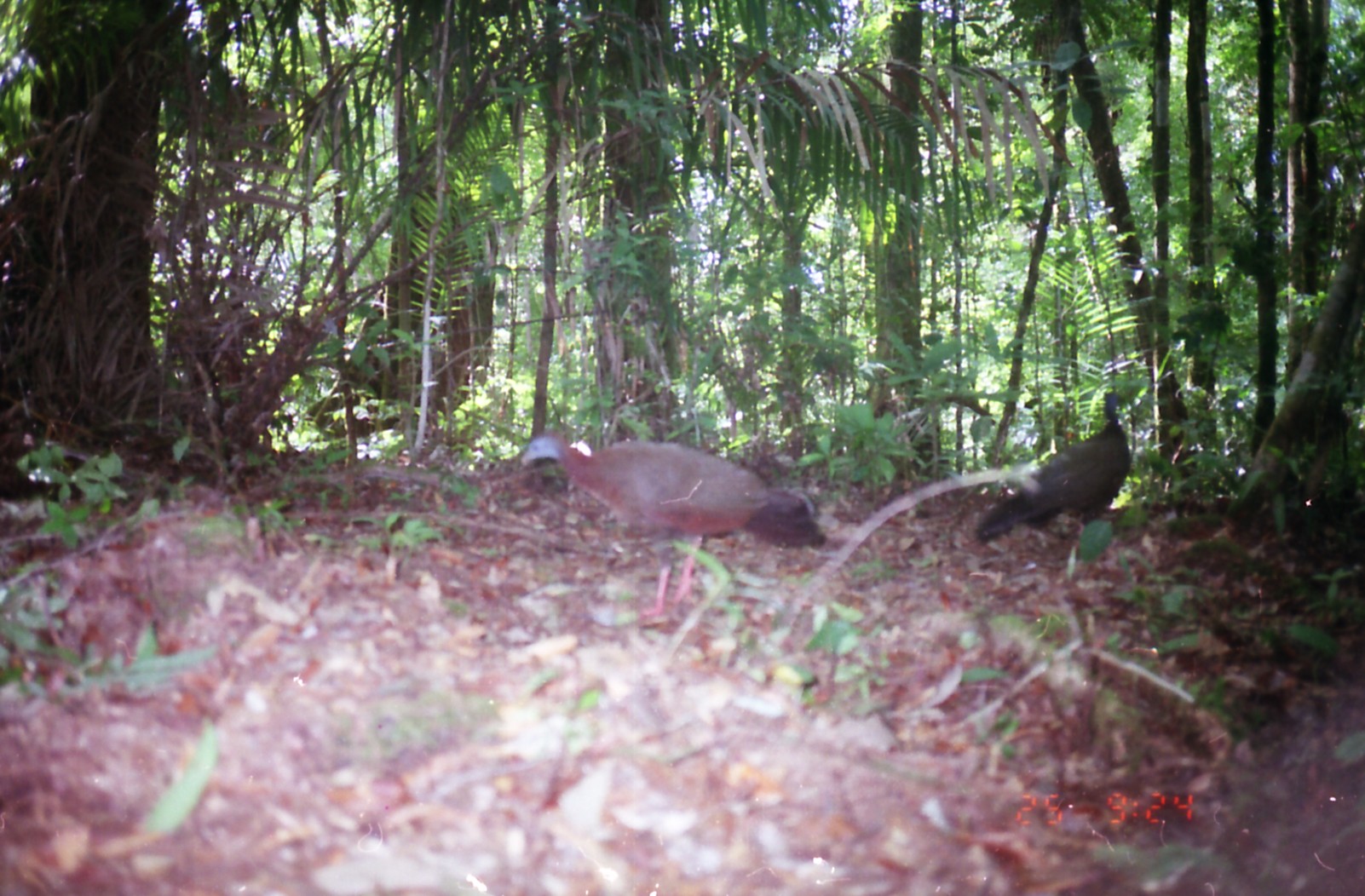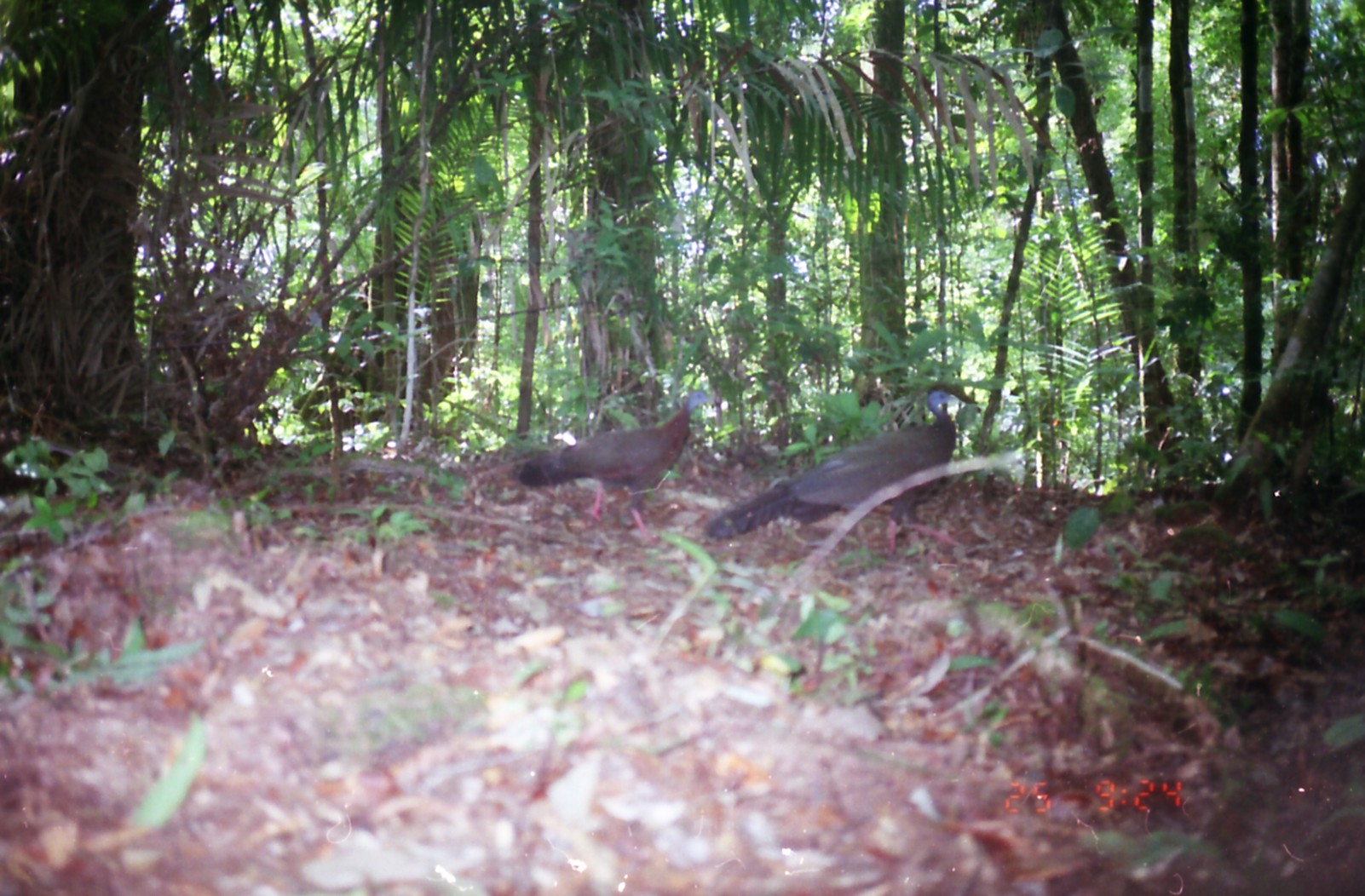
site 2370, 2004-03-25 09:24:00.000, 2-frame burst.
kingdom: Animalia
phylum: Chordata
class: Aves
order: Galliformes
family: Phasianidae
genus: Argusianus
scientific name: Argusianus argus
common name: great argus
Argusianus argus (great argus), count 2.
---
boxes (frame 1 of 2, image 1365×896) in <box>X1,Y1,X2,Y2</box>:
argusianus argus: <box>519,434,829,620</box>; <box>976,392,1133,544</box>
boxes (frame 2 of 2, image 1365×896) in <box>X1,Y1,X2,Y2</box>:
argusianus argus: <box>702,381,979,559</box>; <box>517,388,723,544</box>